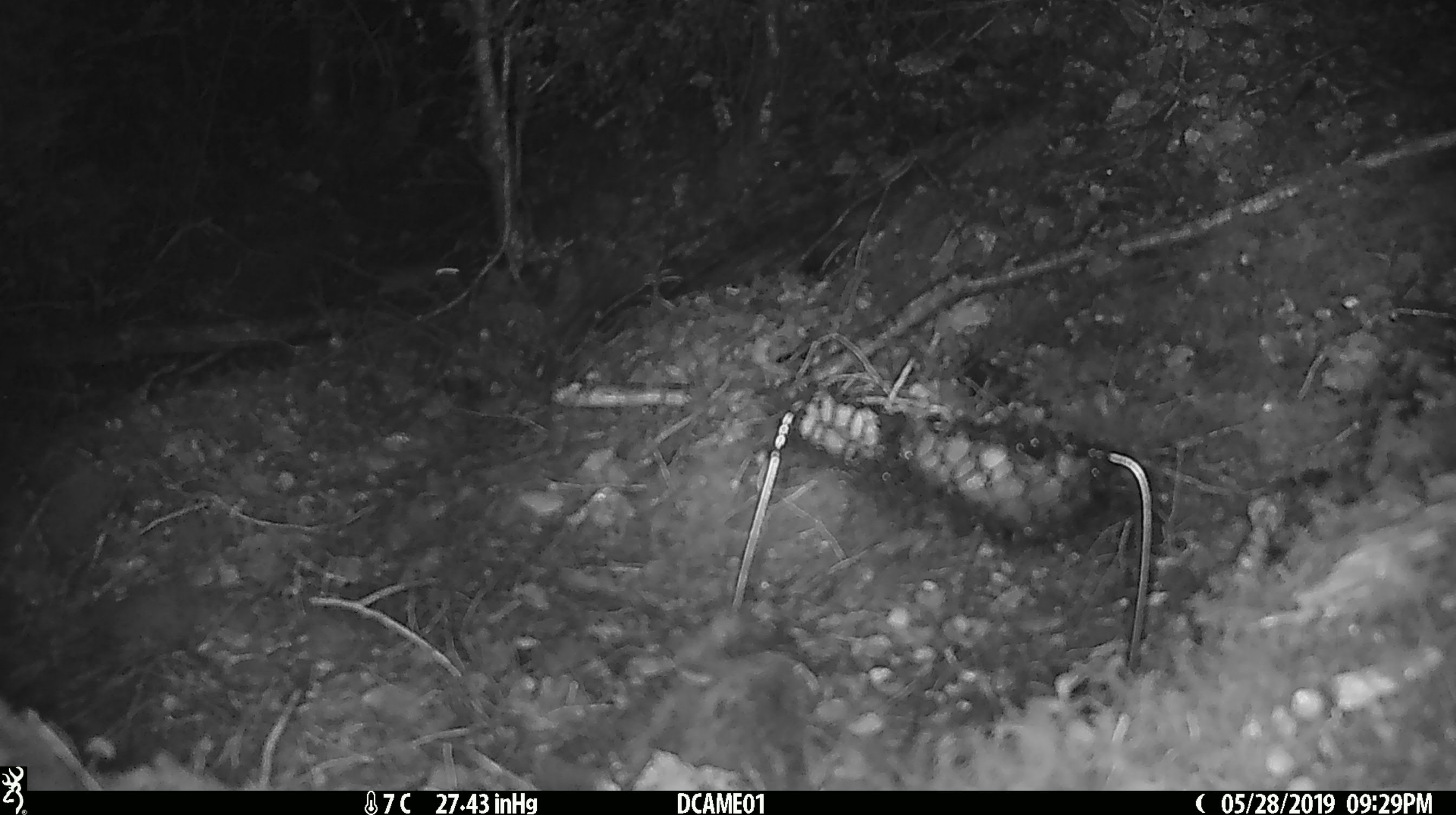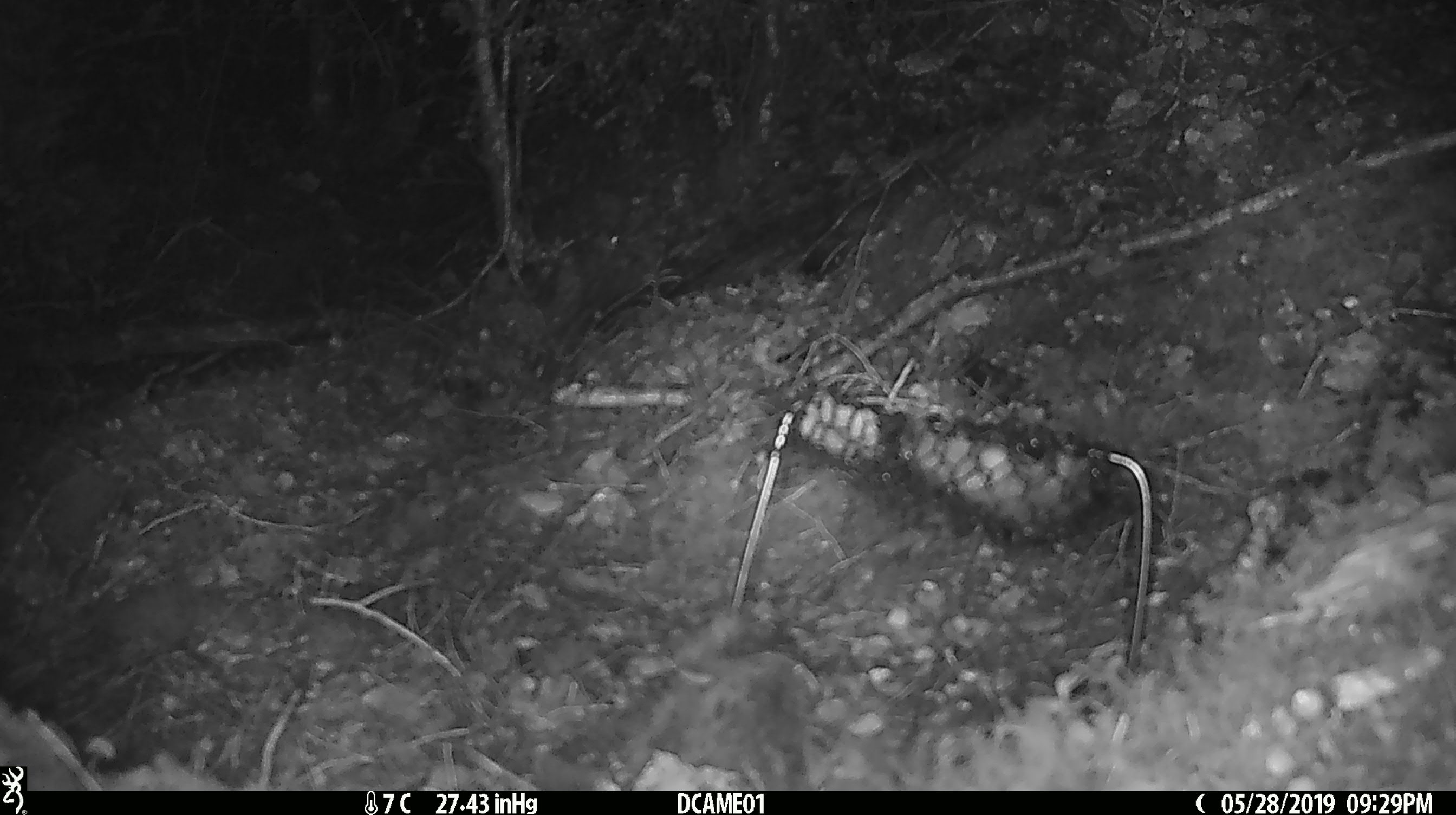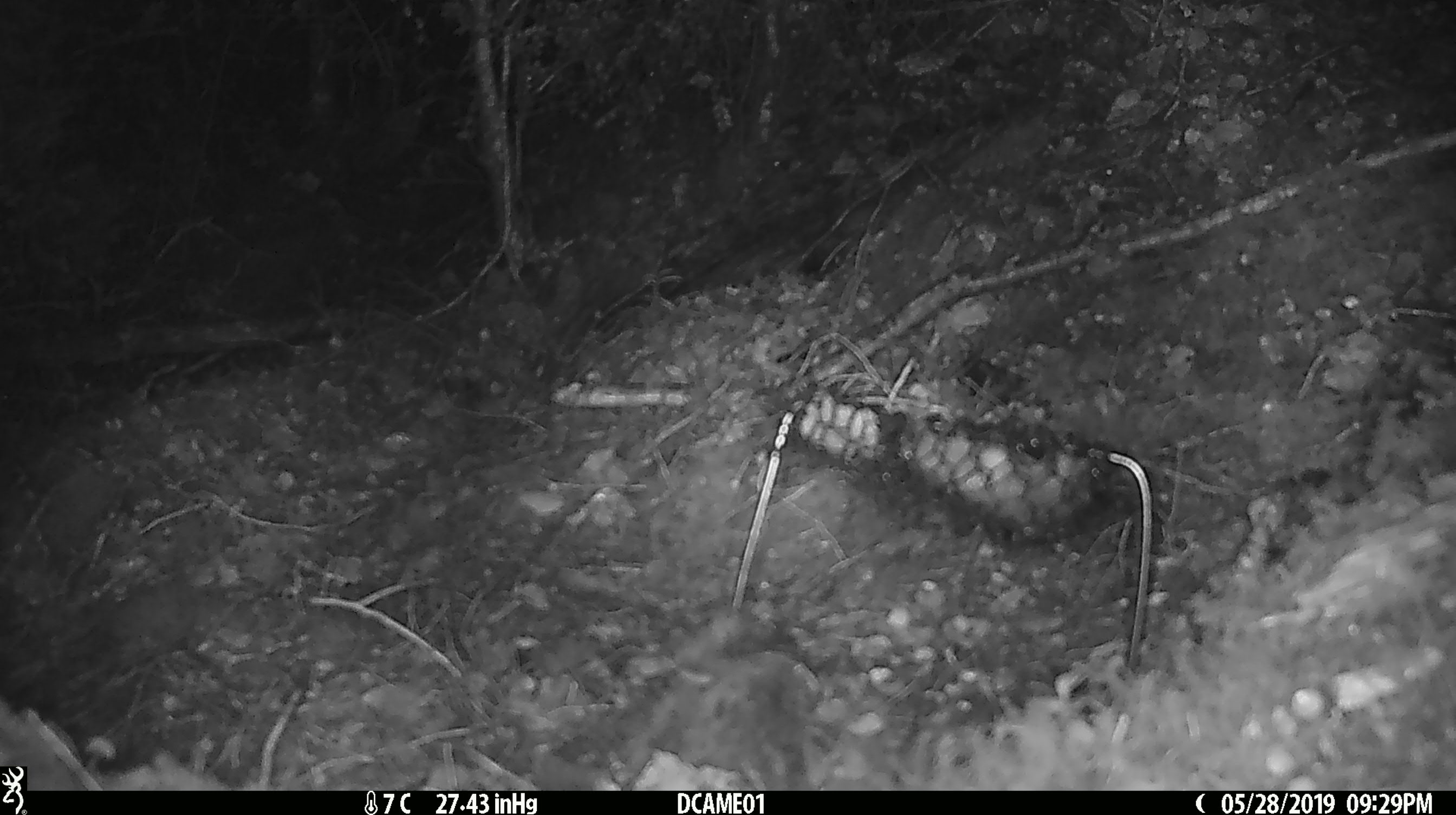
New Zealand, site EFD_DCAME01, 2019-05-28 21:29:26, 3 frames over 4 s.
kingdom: Animalia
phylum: Chordata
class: Mammalia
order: Rodentia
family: Muridae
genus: Mus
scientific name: Mus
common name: mouse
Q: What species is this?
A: Mouse (Mus).